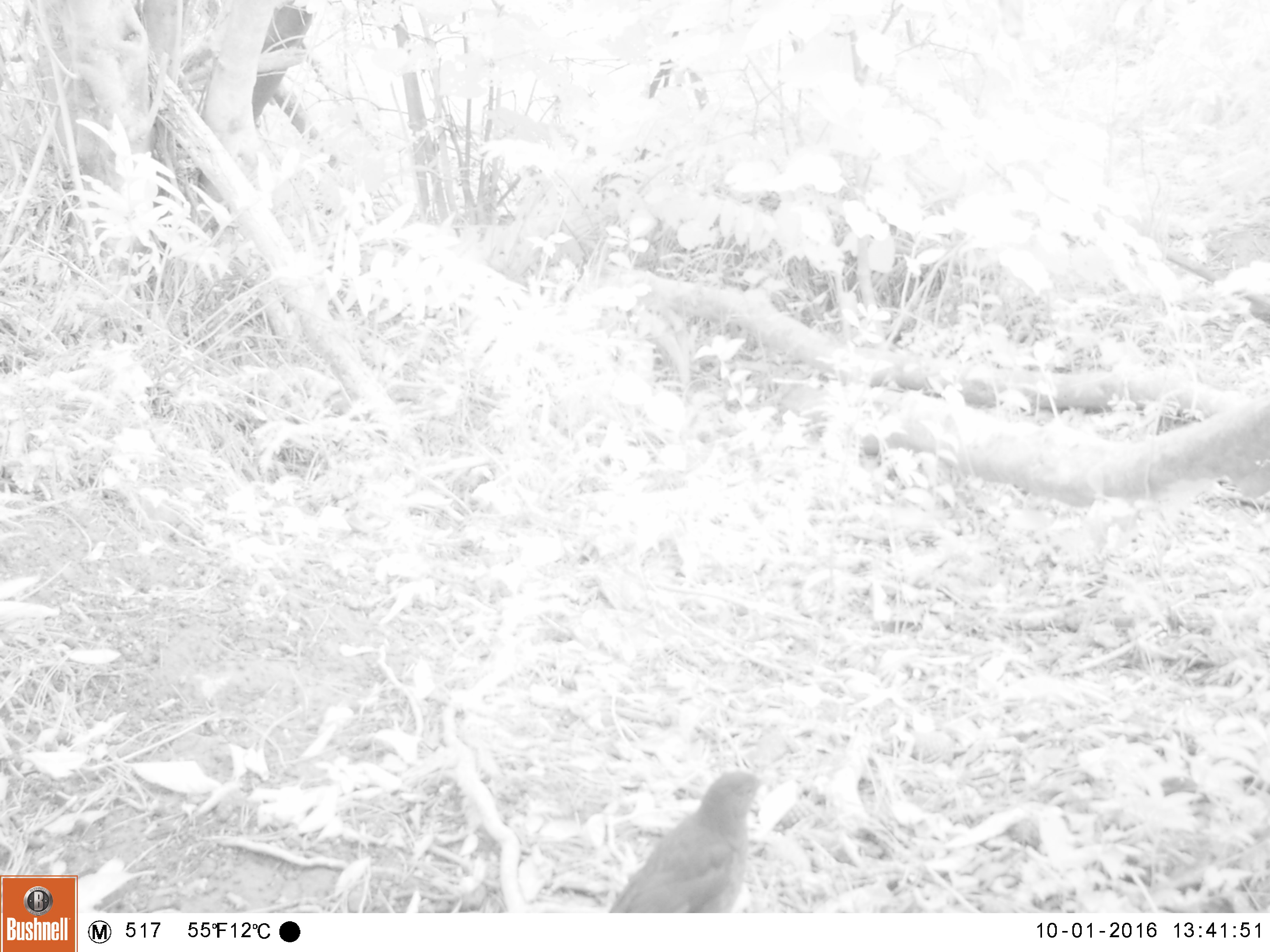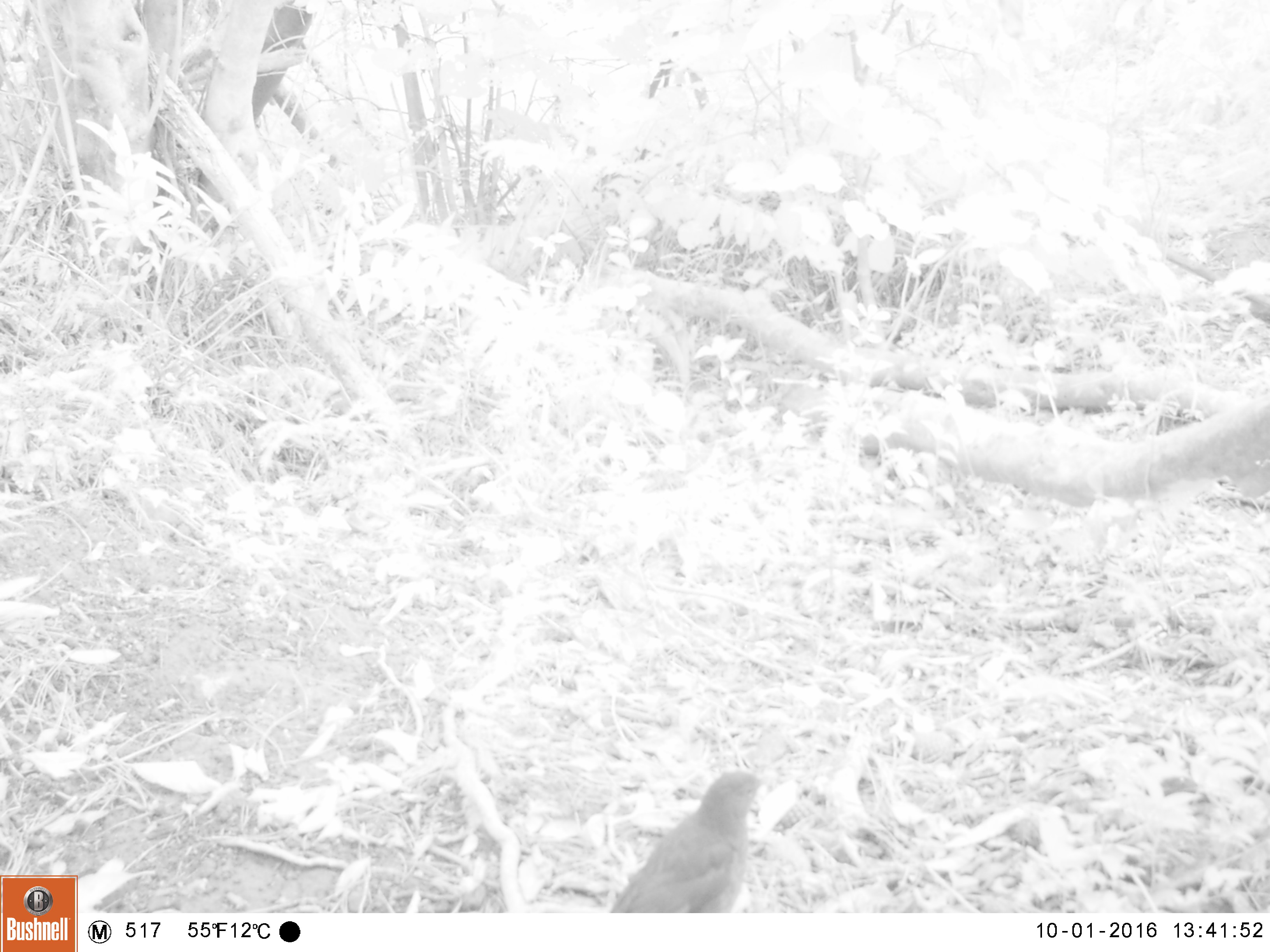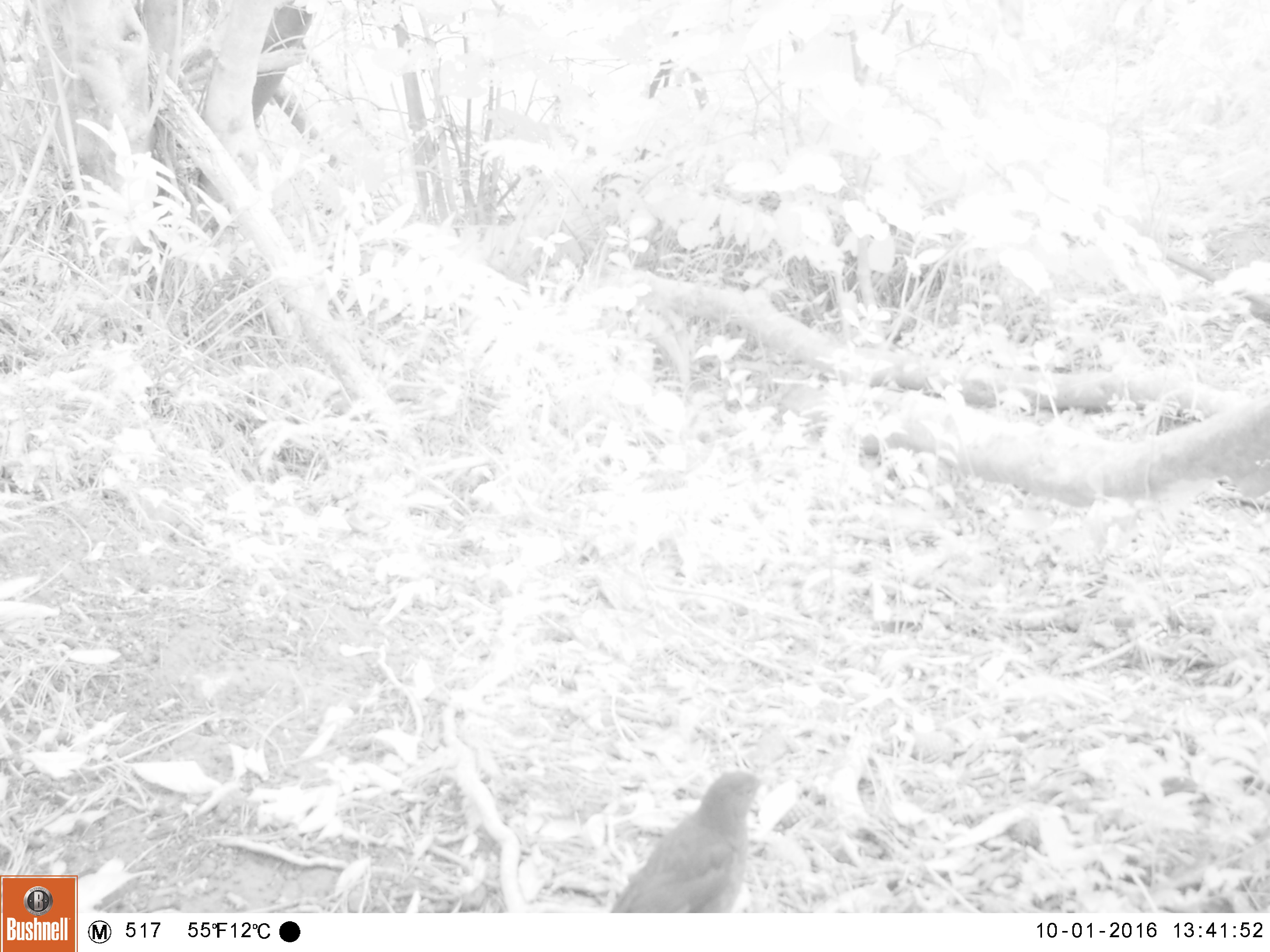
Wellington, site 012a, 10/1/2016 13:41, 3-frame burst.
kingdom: Animalia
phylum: Chordata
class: Aves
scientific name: Aves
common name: bird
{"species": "bird (Aves)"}